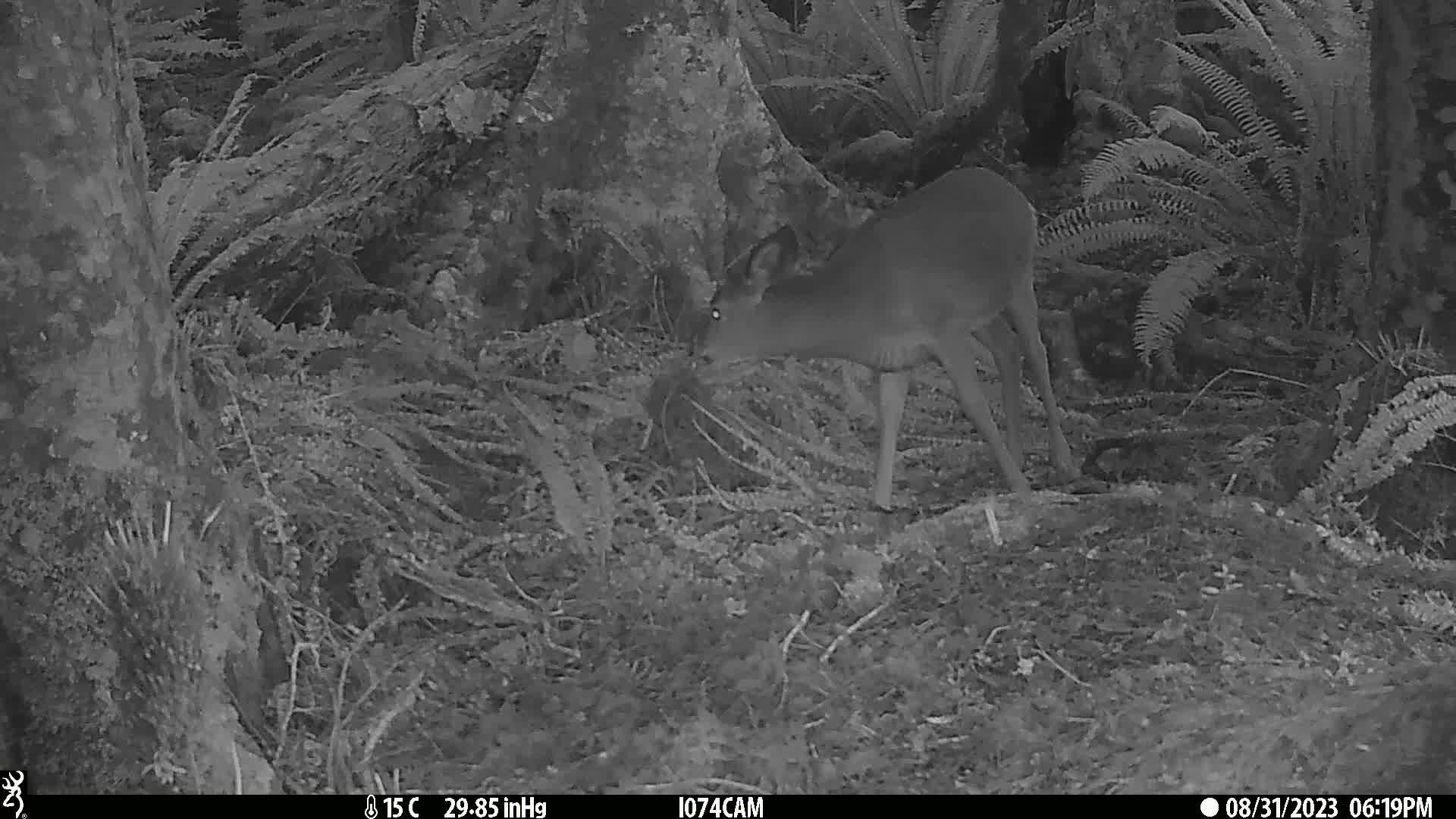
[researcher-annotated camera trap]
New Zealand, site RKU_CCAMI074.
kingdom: Animalia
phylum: Chordata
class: Mammalia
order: Artiodactyla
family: Cervidae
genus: Odocoileus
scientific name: Odocoileus virginianus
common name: white-tailed deer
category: white tailed deer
White tailed deer (white-tailed deer) (Odocoileus virginianus).